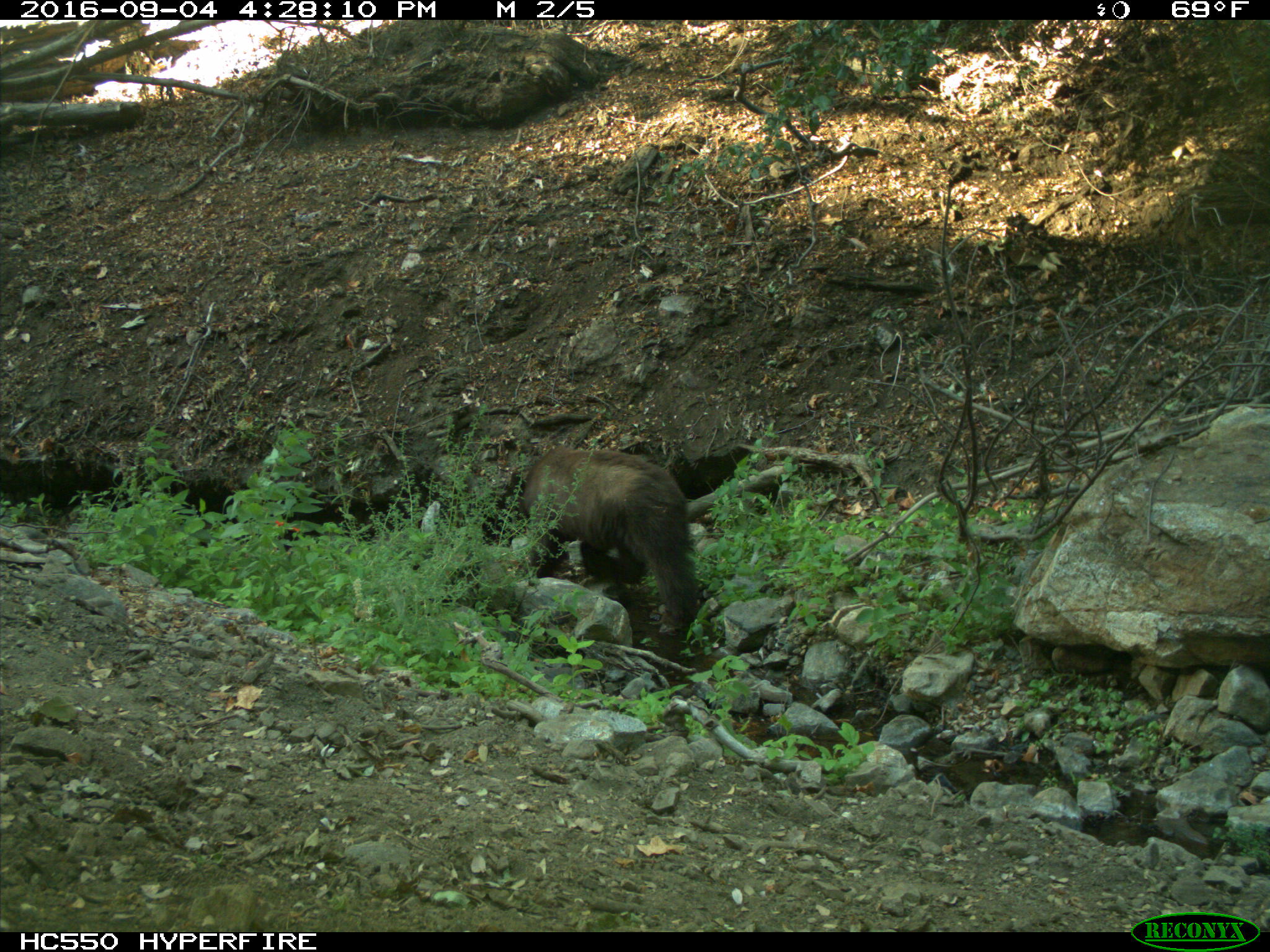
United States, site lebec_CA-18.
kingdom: Animalia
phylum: Chordata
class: Mammalia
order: Carnivora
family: Ursidae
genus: Ursus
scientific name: Ursus americanus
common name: american black bear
Ursus americanus (american black bear).